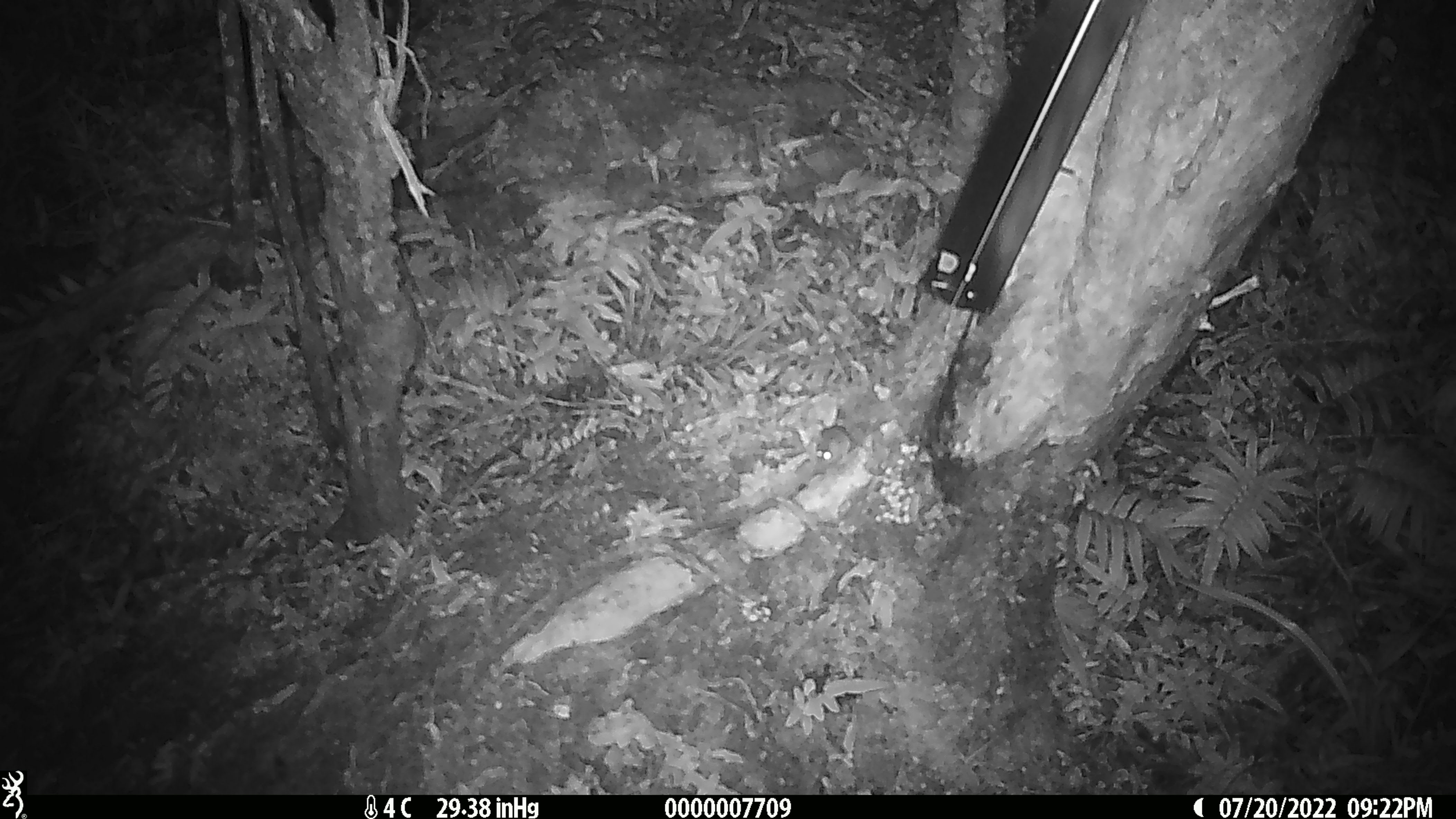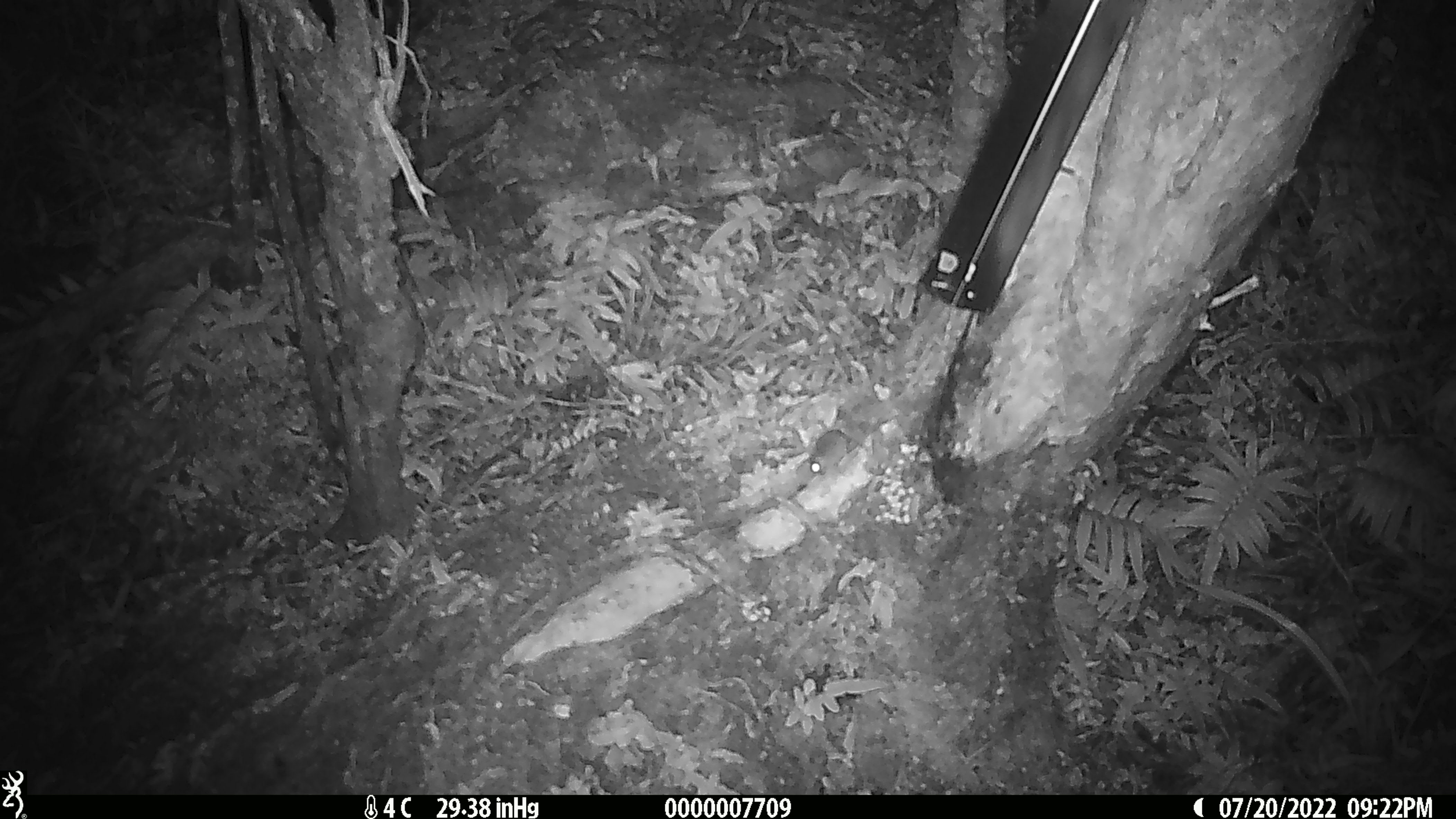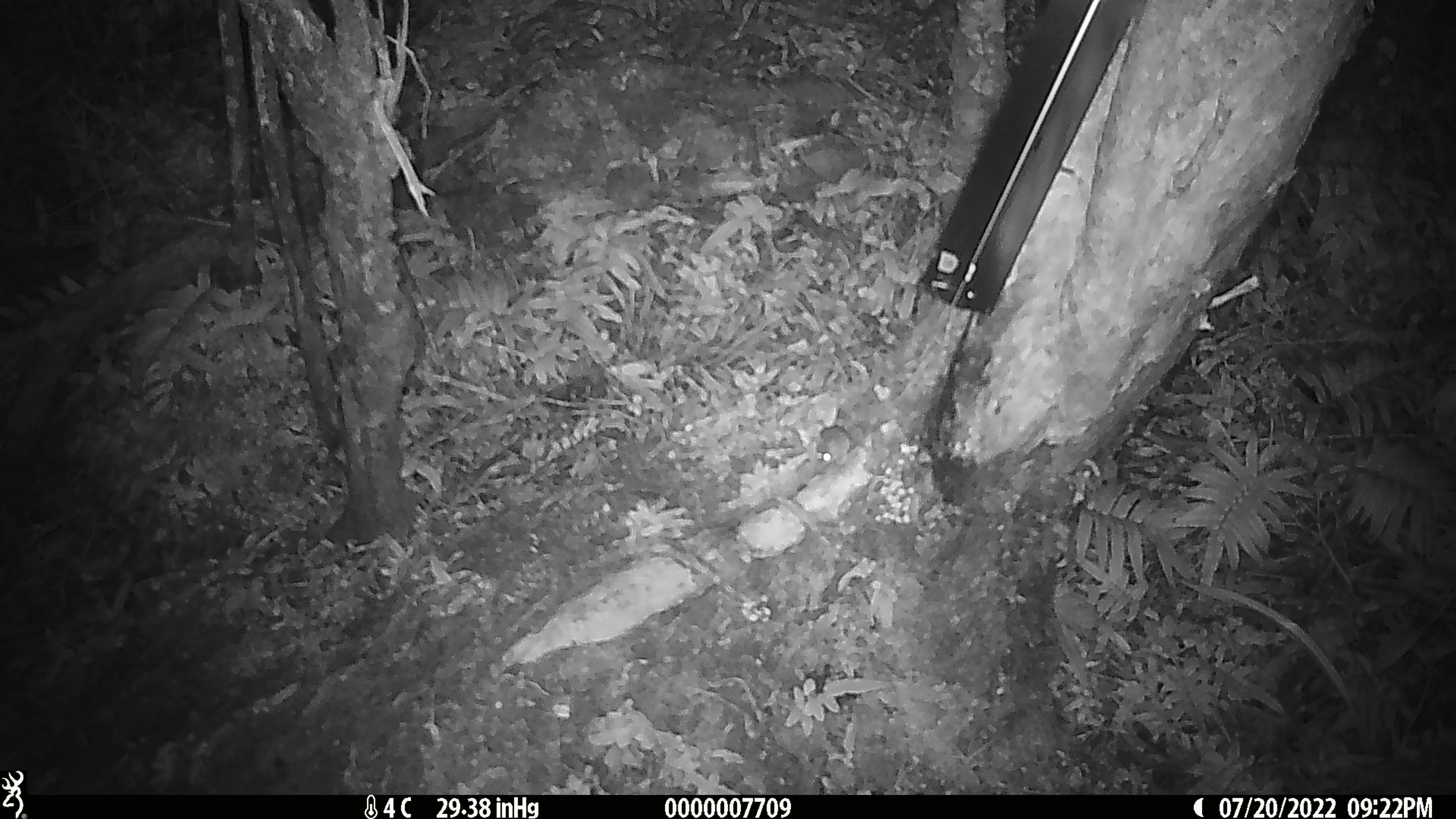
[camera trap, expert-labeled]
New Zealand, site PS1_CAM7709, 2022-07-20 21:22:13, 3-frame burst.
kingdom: Animalia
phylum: Chordata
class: Mammalia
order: Rodentia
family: Muridae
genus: Mus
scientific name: Mus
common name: mouse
Mouse (Mus).